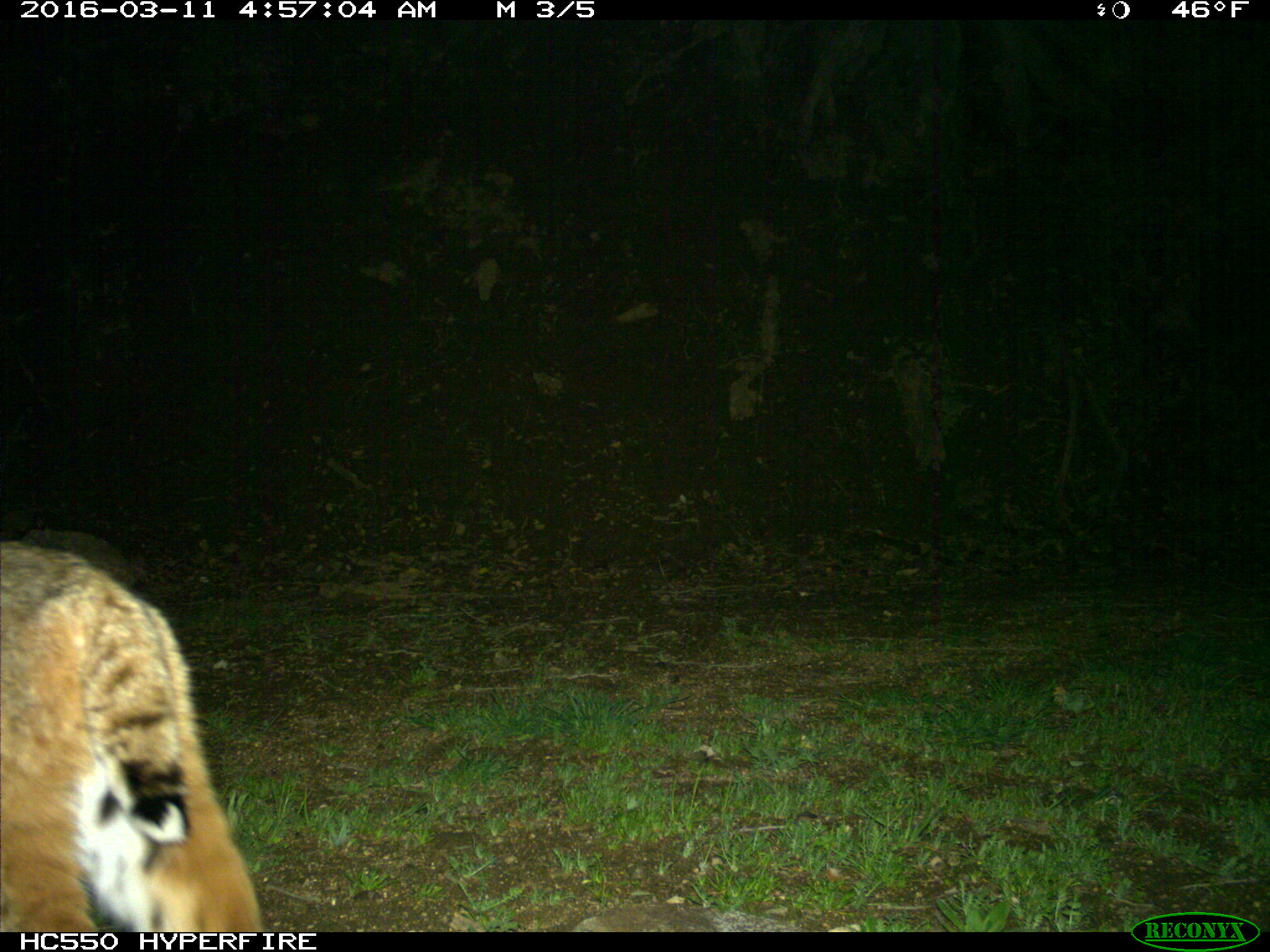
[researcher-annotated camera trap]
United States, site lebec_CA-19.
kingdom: Animalia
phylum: Chordata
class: Mammalia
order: Carnivora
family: Felidae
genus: Lynx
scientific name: Lynx rufus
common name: bobcat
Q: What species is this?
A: Lynx rufus (bobcat).